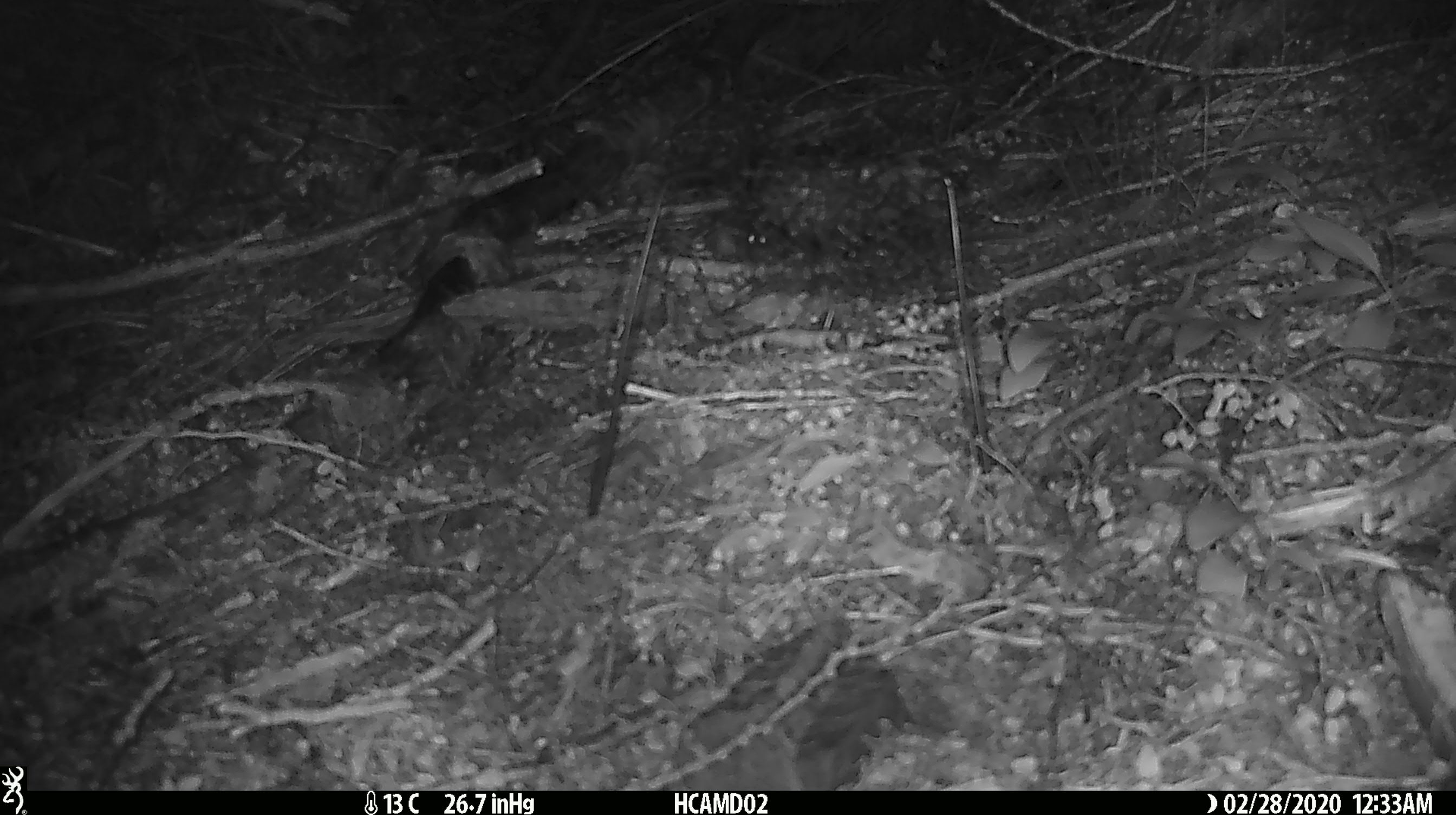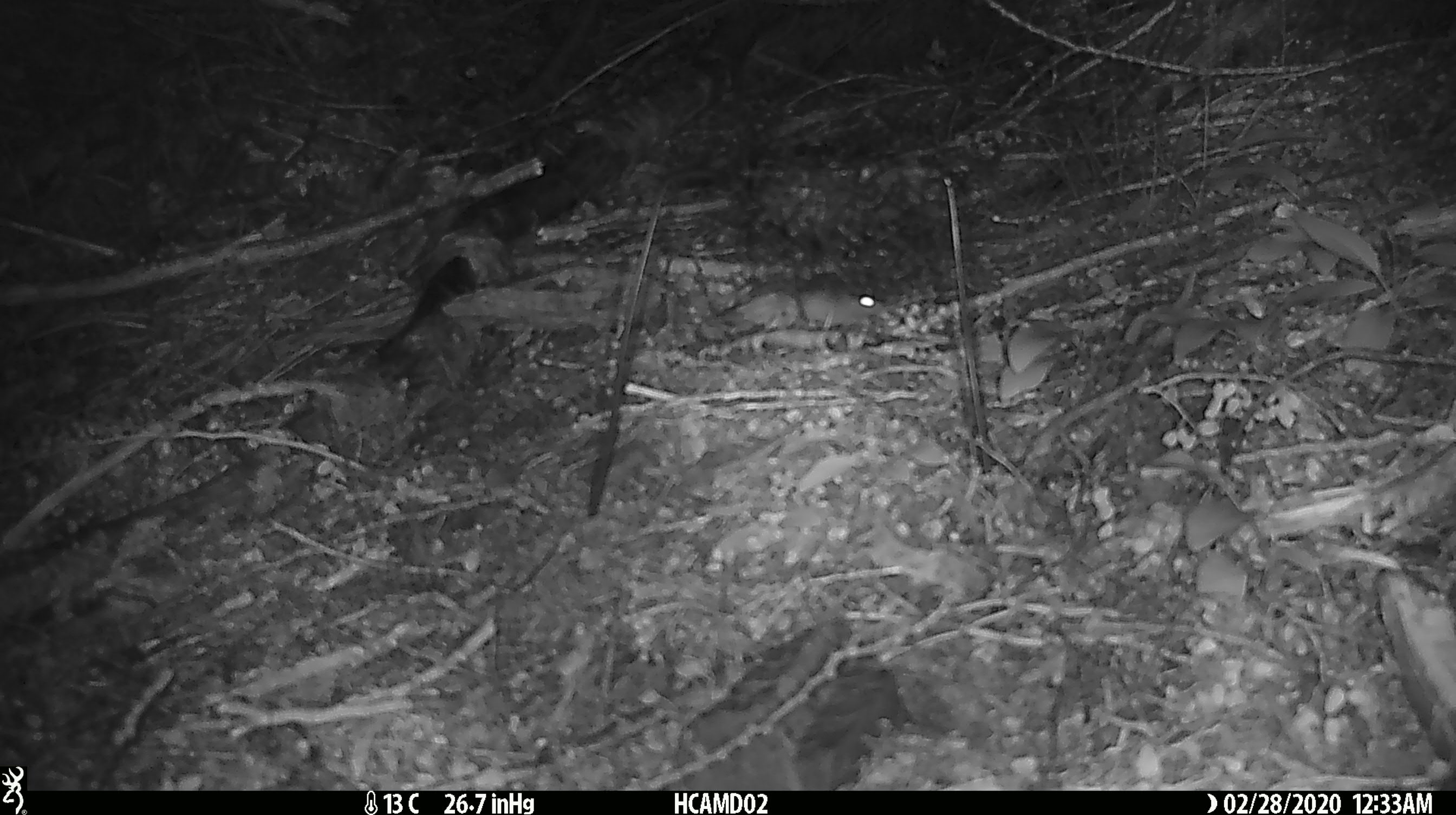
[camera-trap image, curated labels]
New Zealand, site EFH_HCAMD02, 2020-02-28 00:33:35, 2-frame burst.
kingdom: Animalia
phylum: Chordata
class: Mammalia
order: Rodentia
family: Muridae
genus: Mus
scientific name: Mus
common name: mouse